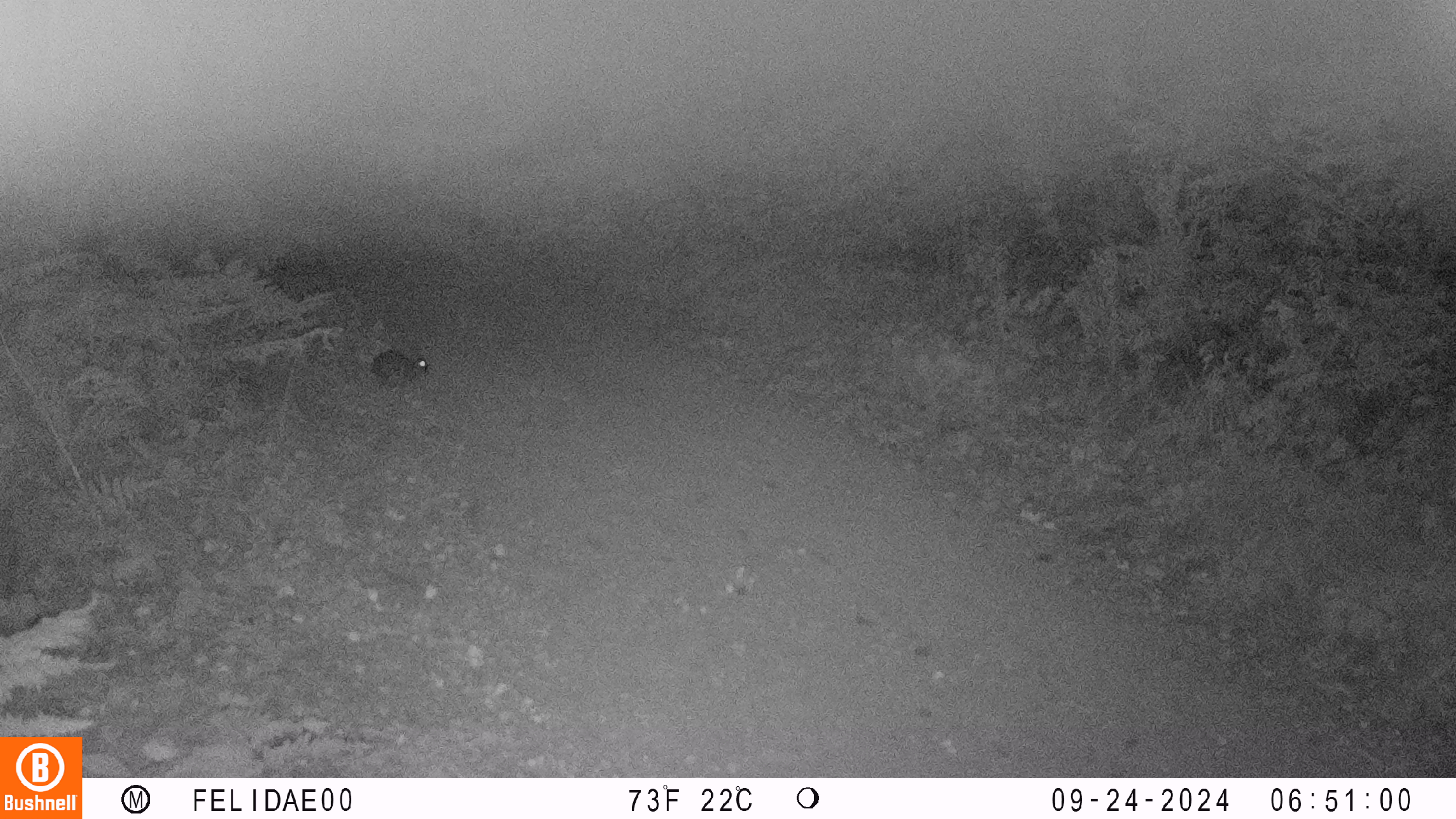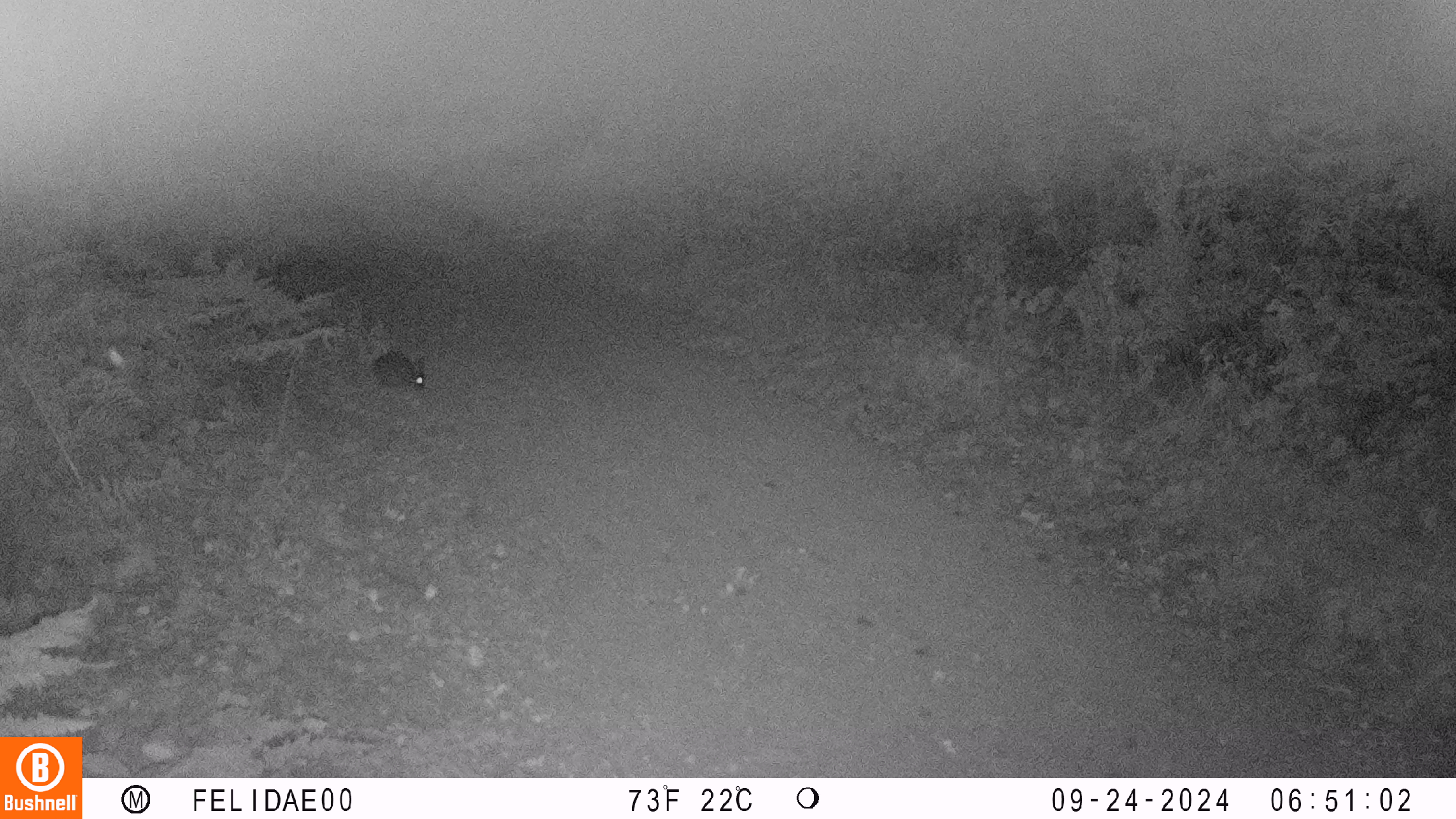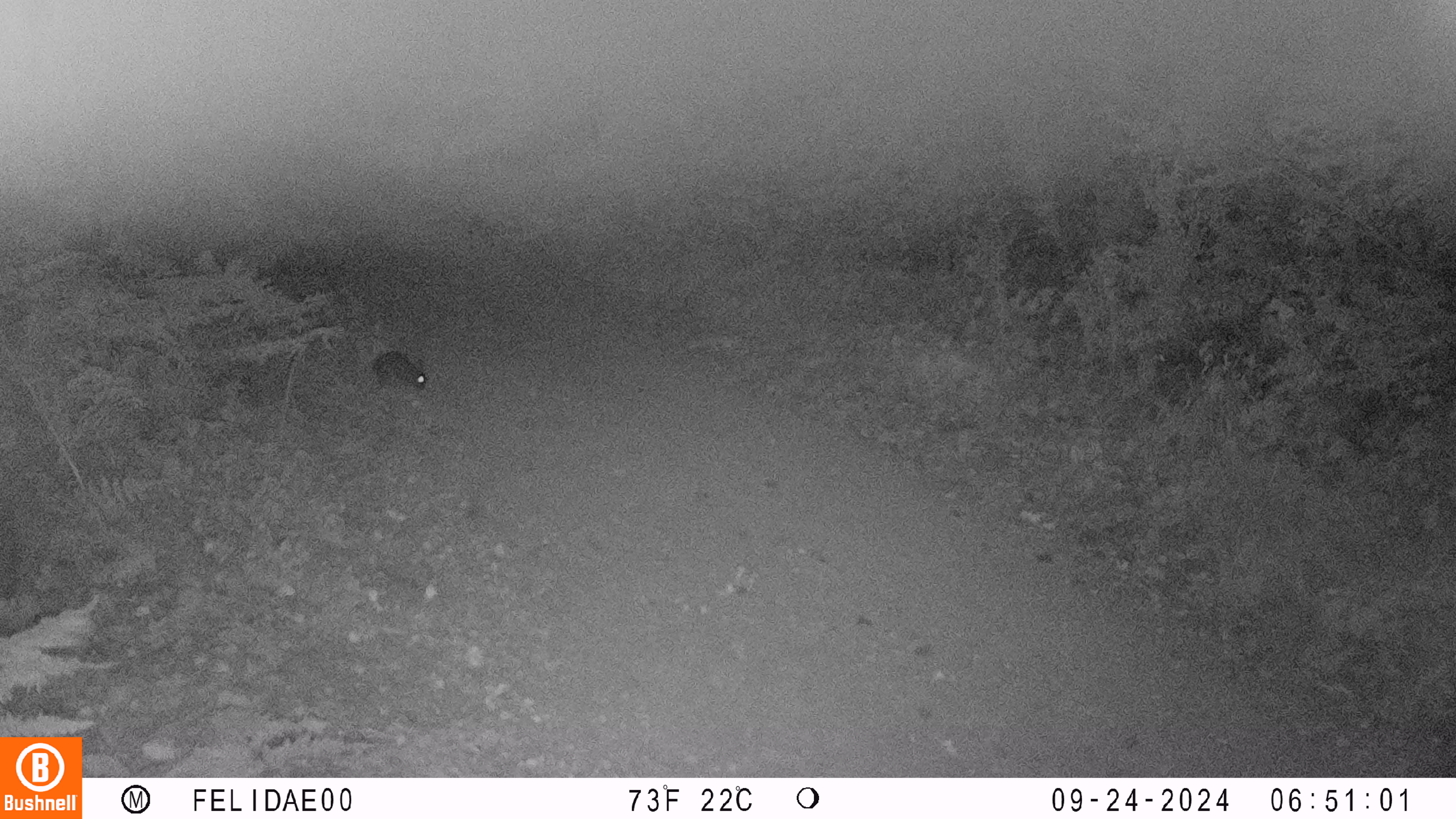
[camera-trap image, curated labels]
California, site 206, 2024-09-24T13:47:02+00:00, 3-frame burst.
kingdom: Animalia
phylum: Chordata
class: Mammalia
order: Lagomorpha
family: Leporidae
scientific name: Leporidae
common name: rabbit